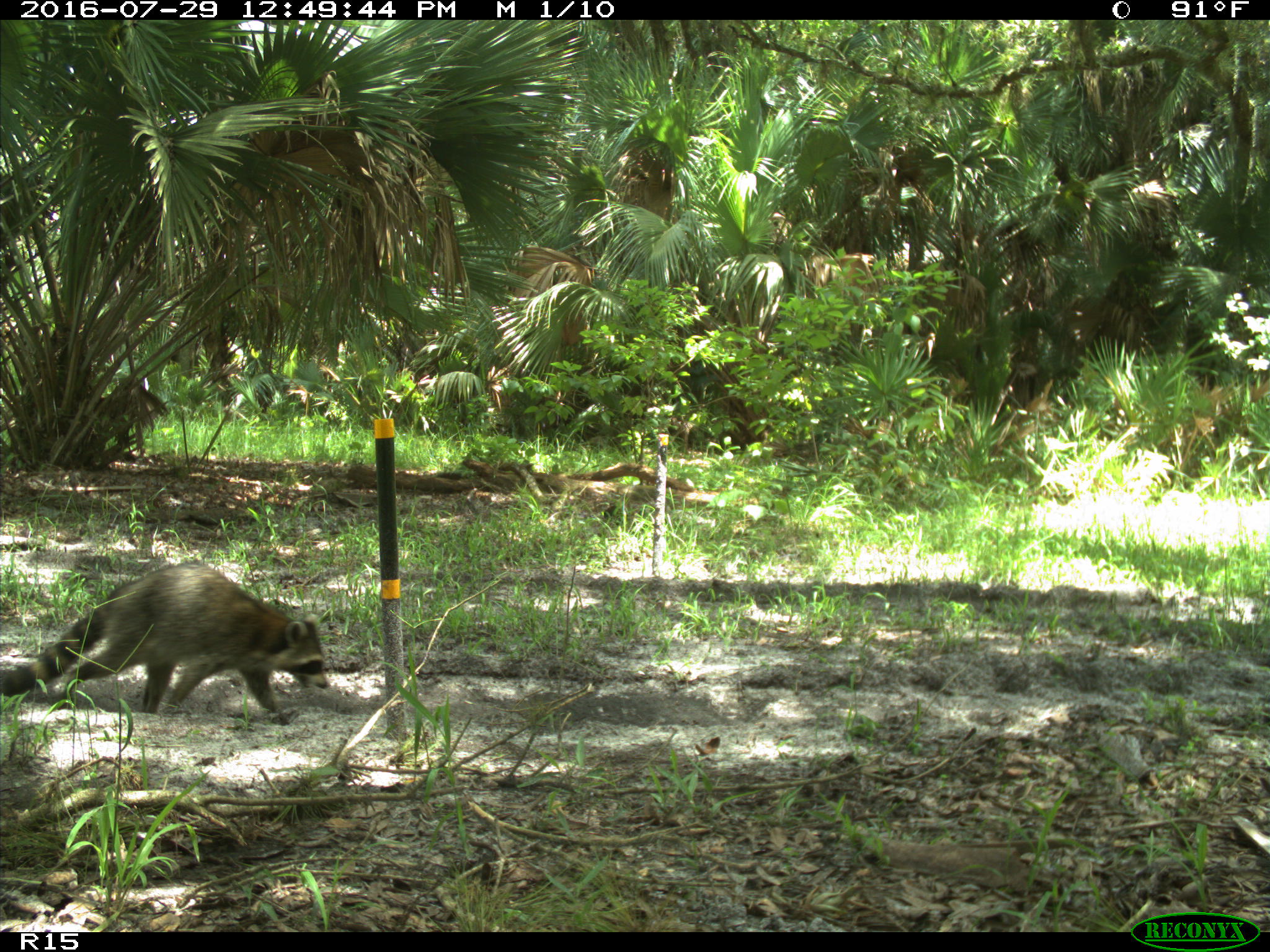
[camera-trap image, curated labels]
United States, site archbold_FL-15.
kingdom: Animalia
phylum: Chordata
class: Mammalia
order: Carnivora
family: Procyonidae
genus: Procyon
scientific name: Procyon lotor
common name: common raccoon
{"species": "Procyon lotor (common raccoon)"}